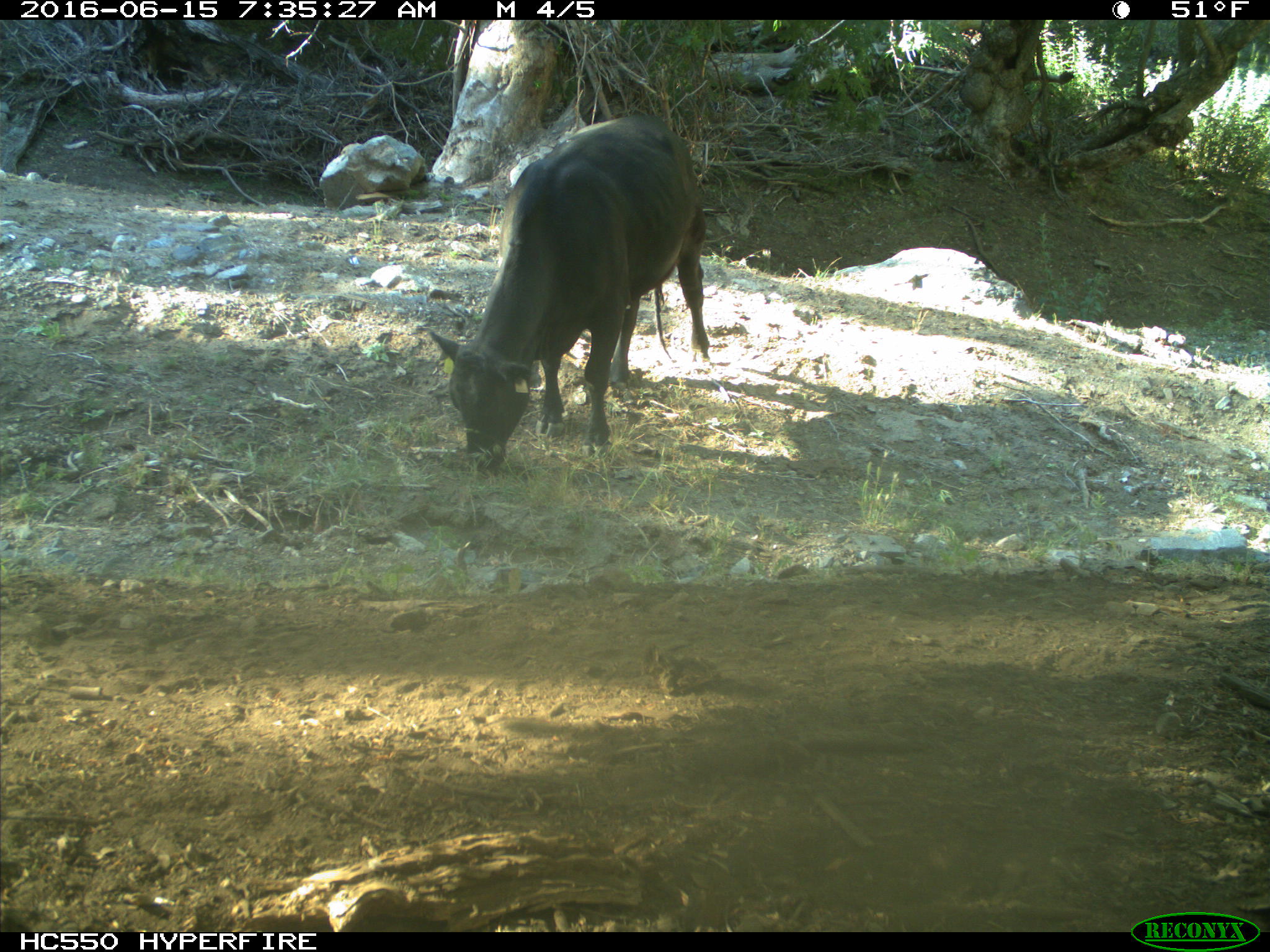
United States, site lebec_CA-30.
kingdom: Animalia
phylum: Chordata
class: Mammalia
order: Artiodactyla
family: Bovidae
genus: Bos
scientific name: Bos taurus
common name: domestic cow